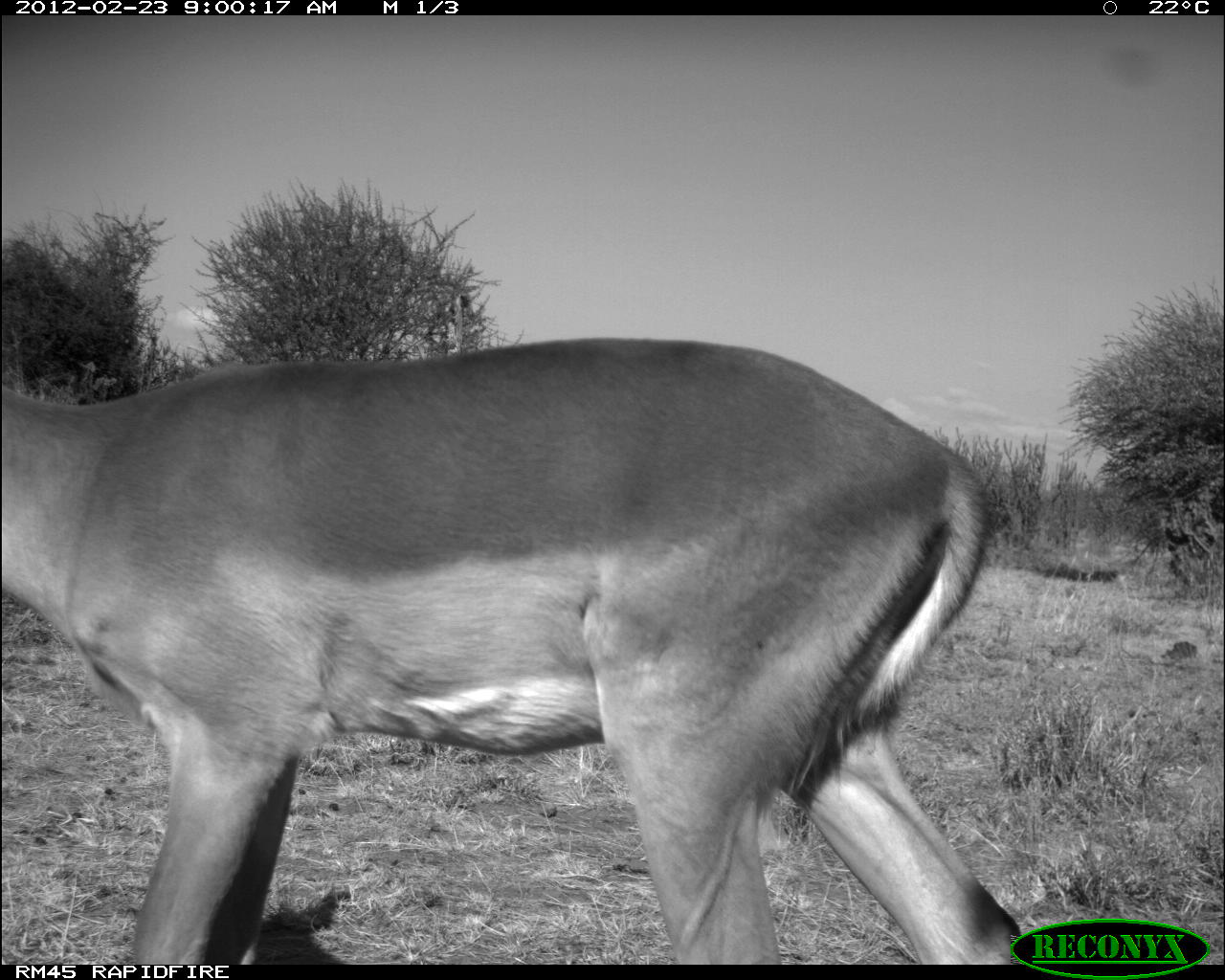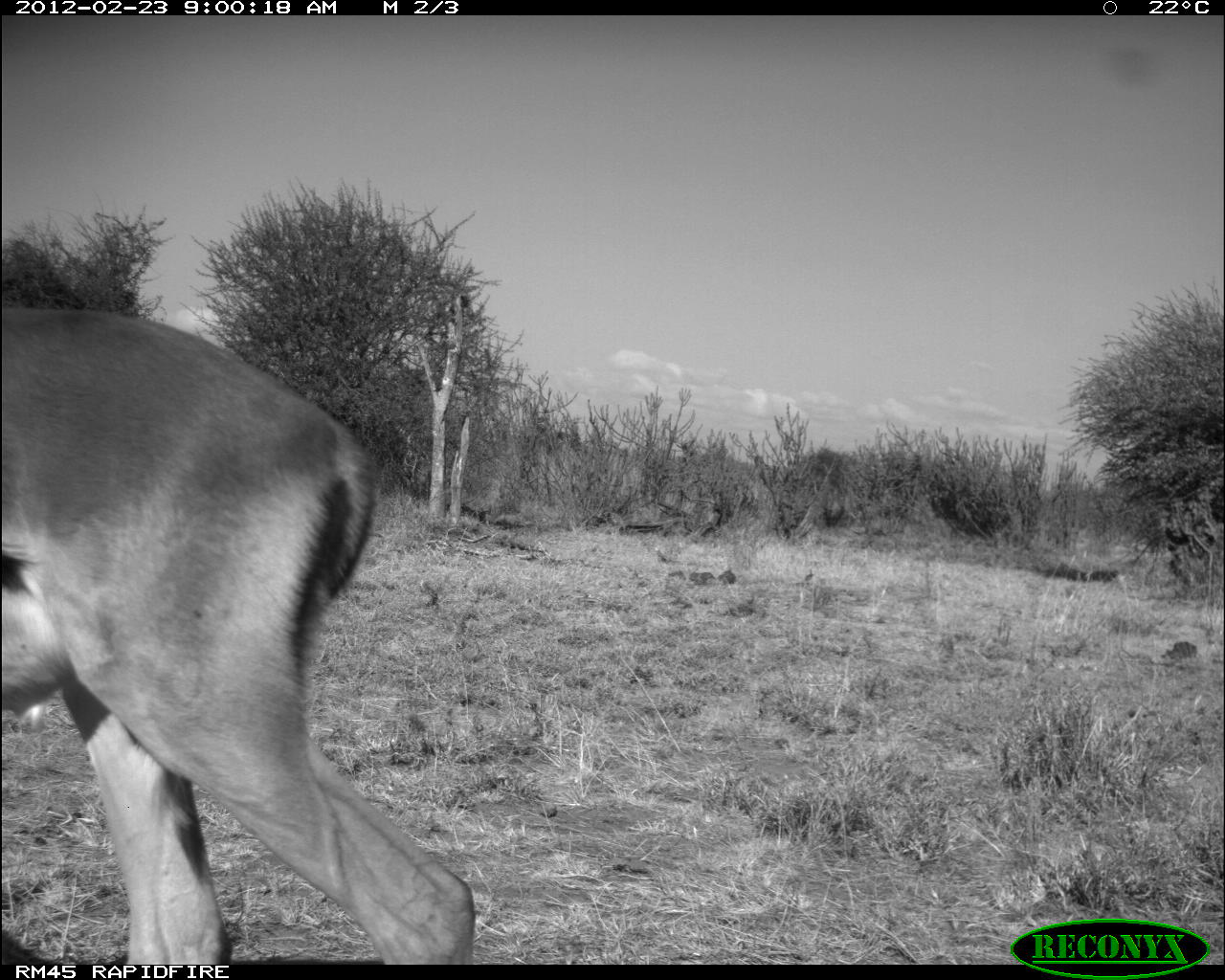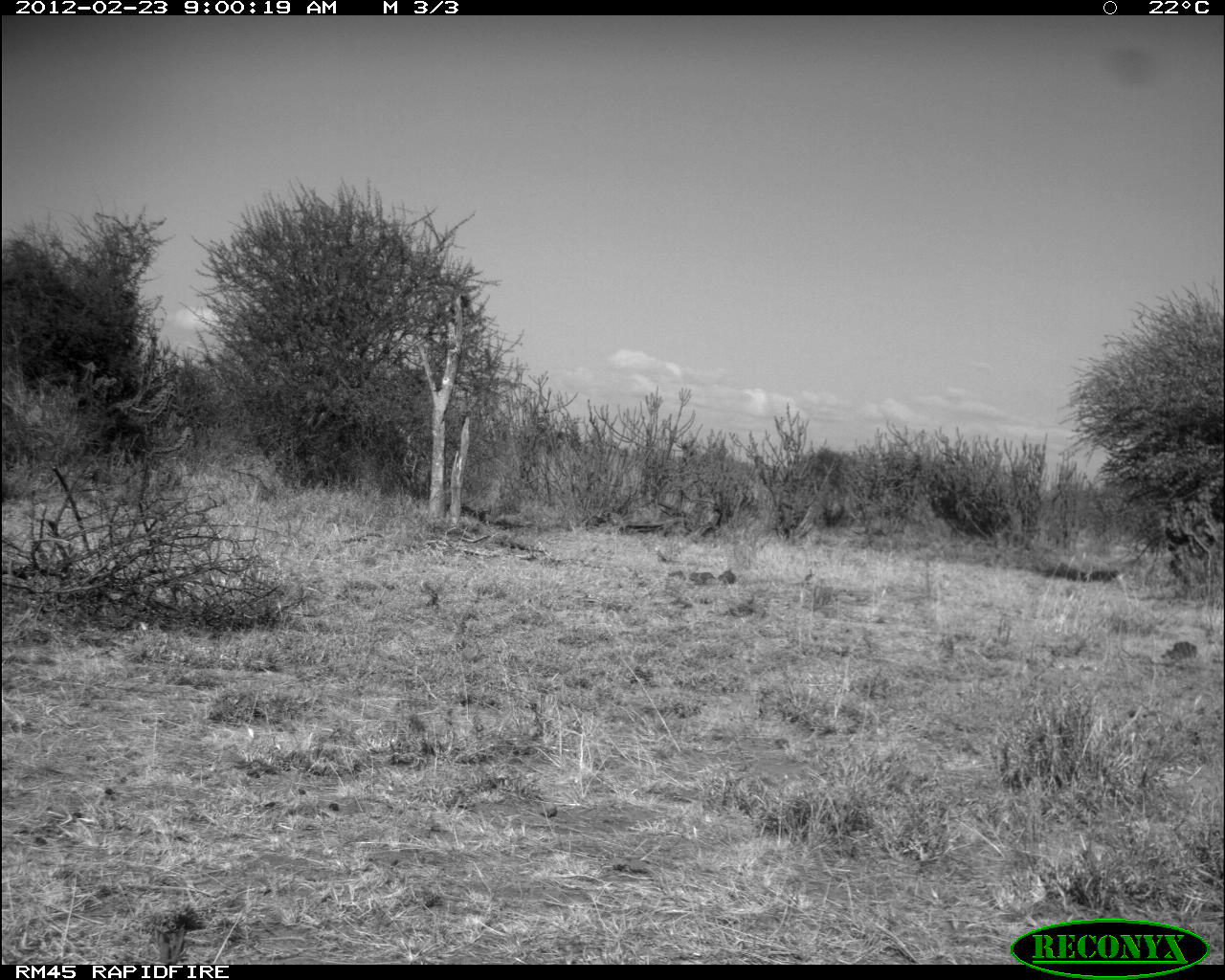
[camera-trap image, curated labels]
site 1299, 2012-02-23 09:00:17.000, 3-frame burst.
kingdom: Animalia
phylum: Chordata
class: Mammalia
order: Artiodactyla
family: Bovidae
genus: Aepyceros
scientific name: Aepyceros melampus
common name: impala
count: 1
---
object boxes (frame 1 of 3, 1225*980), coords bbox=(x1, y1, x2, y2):
aepyceros melampus: bbox=(0, 328, 1023, 960)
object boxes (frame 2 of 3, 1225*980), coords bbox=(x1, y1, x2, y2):
aepyceros melampus: bbox=(0, 297, 480, 960)